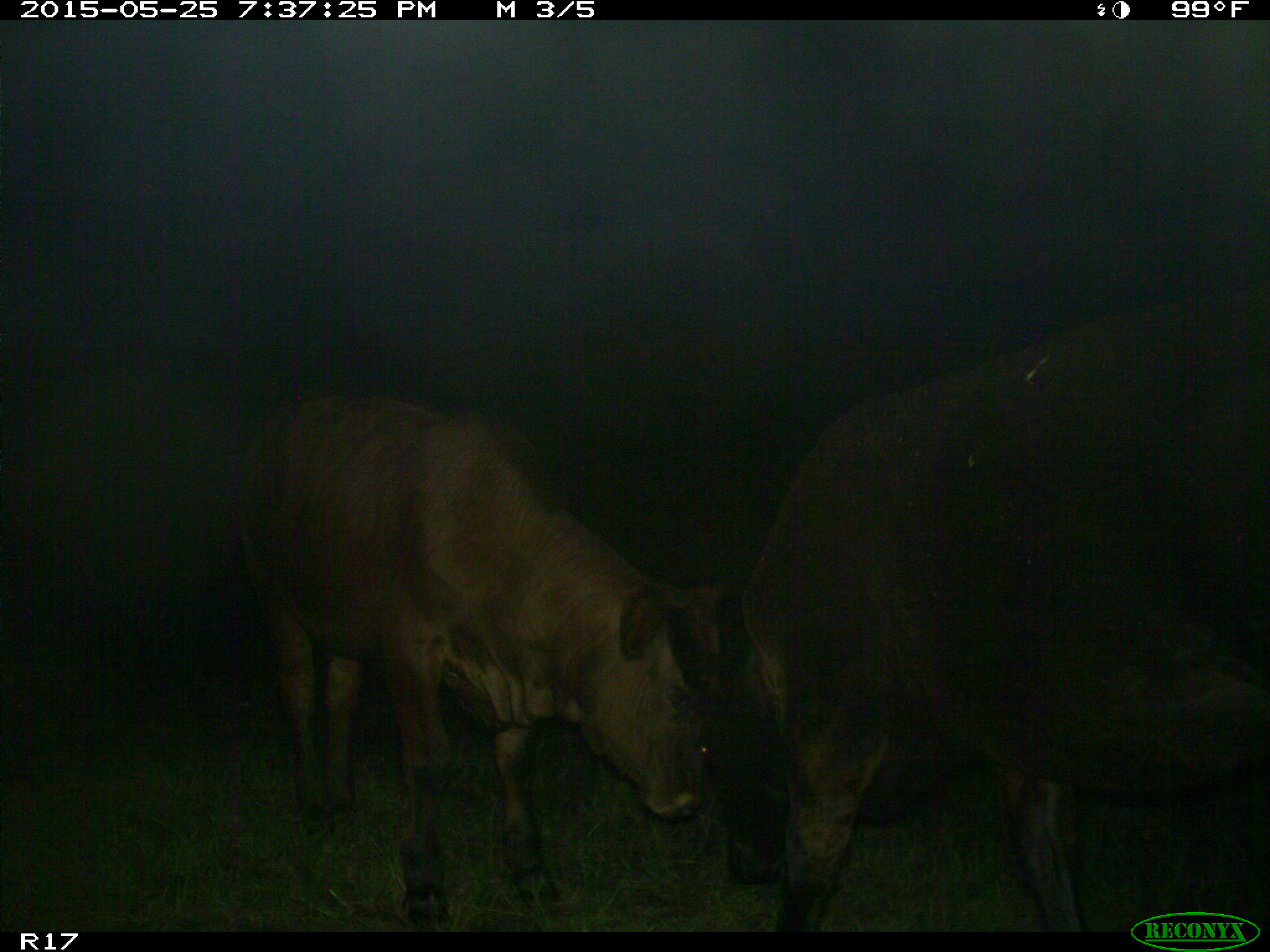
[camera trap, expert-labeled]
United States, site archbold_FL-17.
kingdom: Animalia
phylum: Chordata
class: Mammalia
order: Artiodactyla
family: Bovidae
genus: Bos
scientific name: Bos taurus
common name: domestic cow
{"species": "Bos taurus (domestic cow)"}